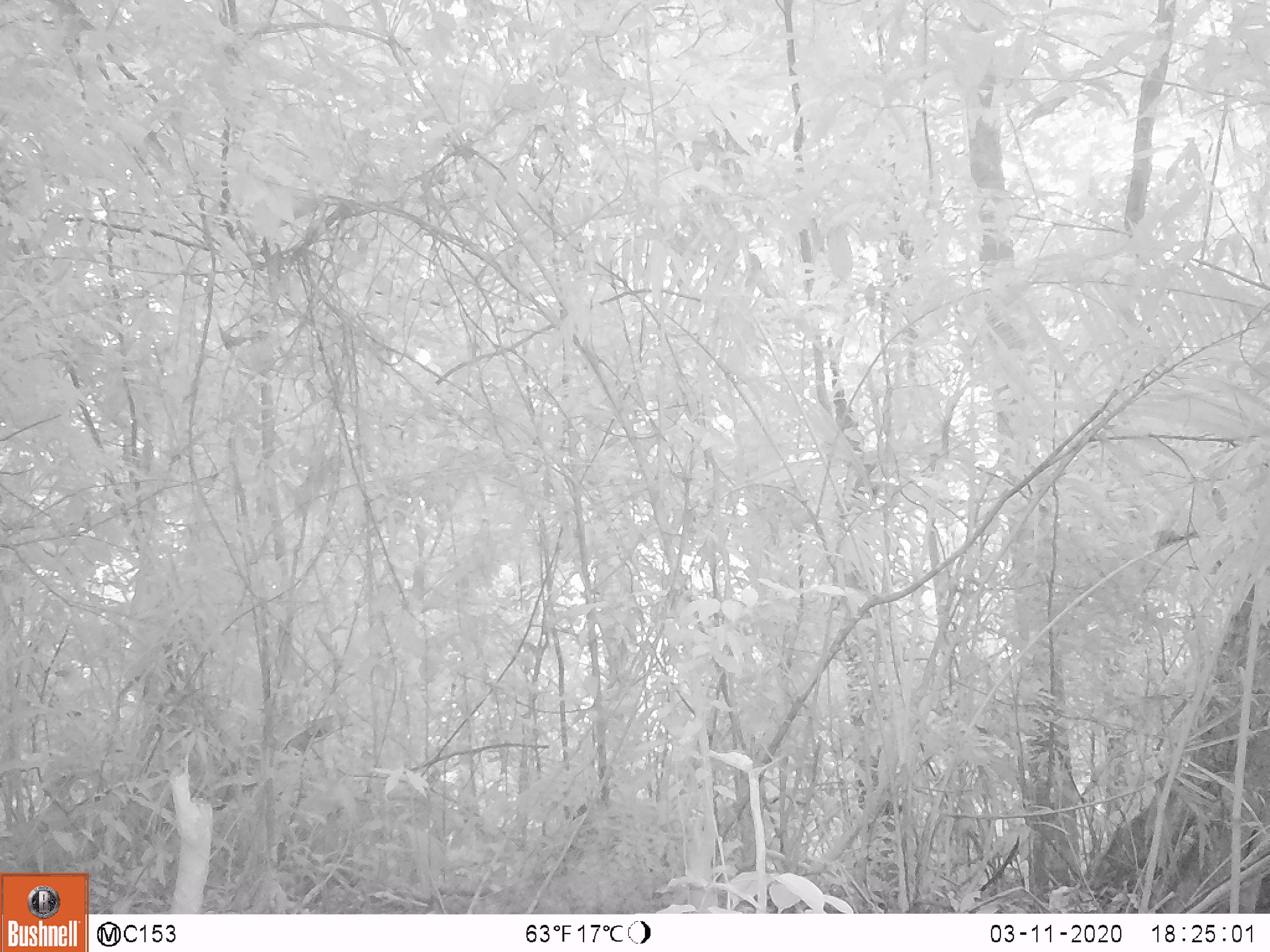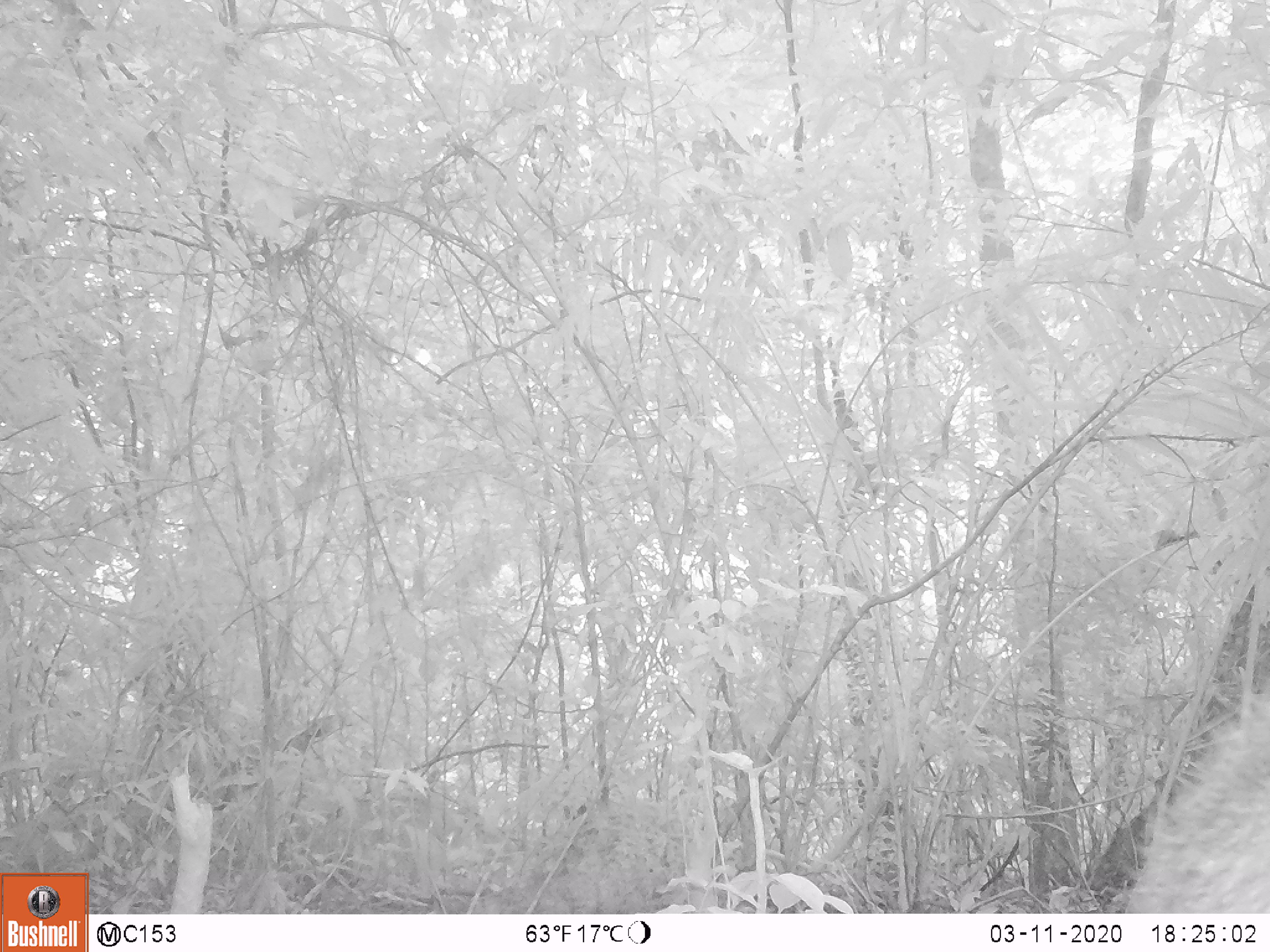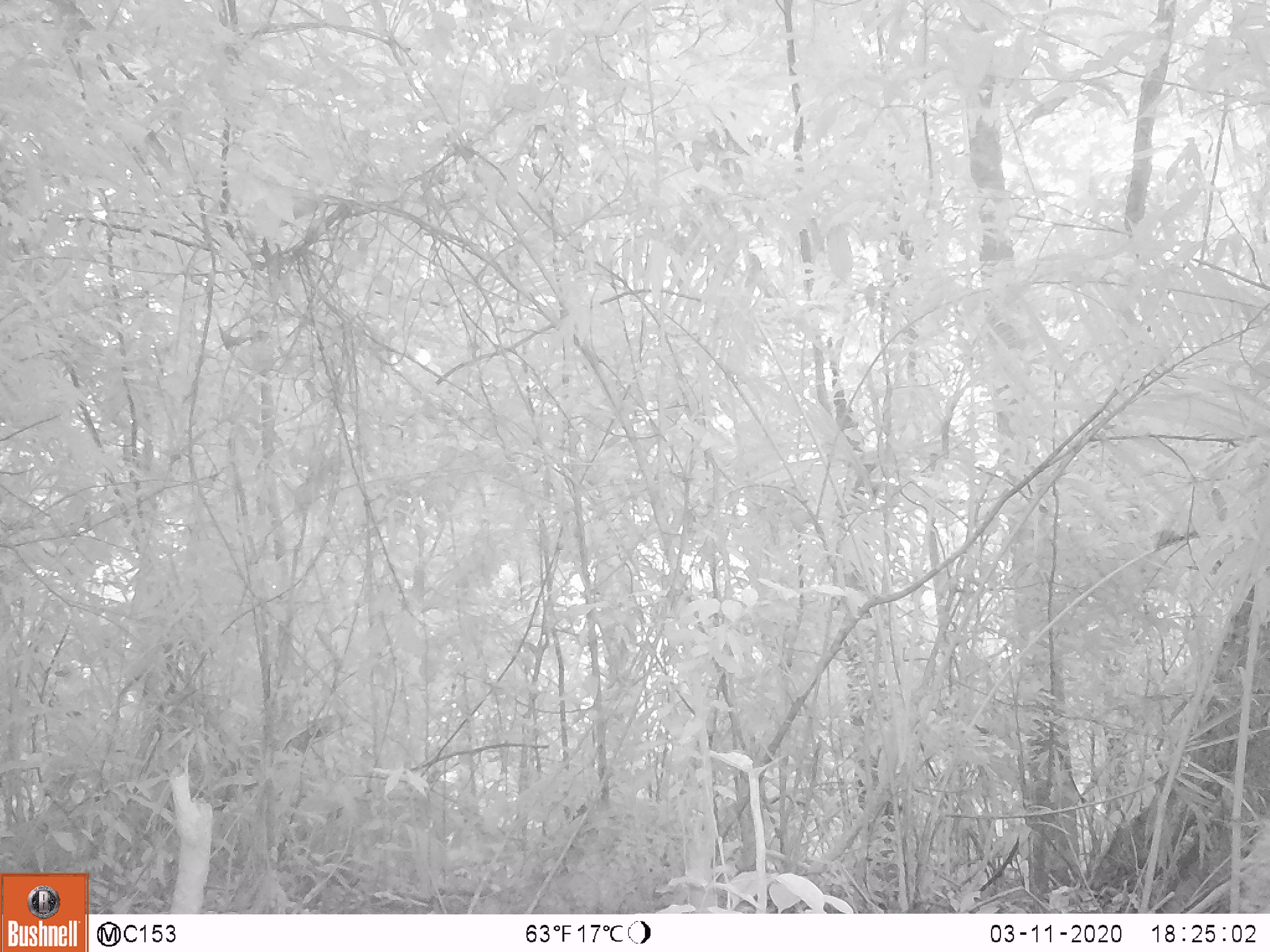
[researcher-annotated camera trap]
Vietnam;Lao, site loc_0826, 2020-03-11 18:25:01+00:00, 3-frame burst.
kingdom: Animalia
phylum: Chordata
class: Mammalia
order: Artiodactyla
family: Suidae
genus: Sus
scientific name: Sus scrofa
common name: eurasian wild pig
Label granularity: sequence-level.